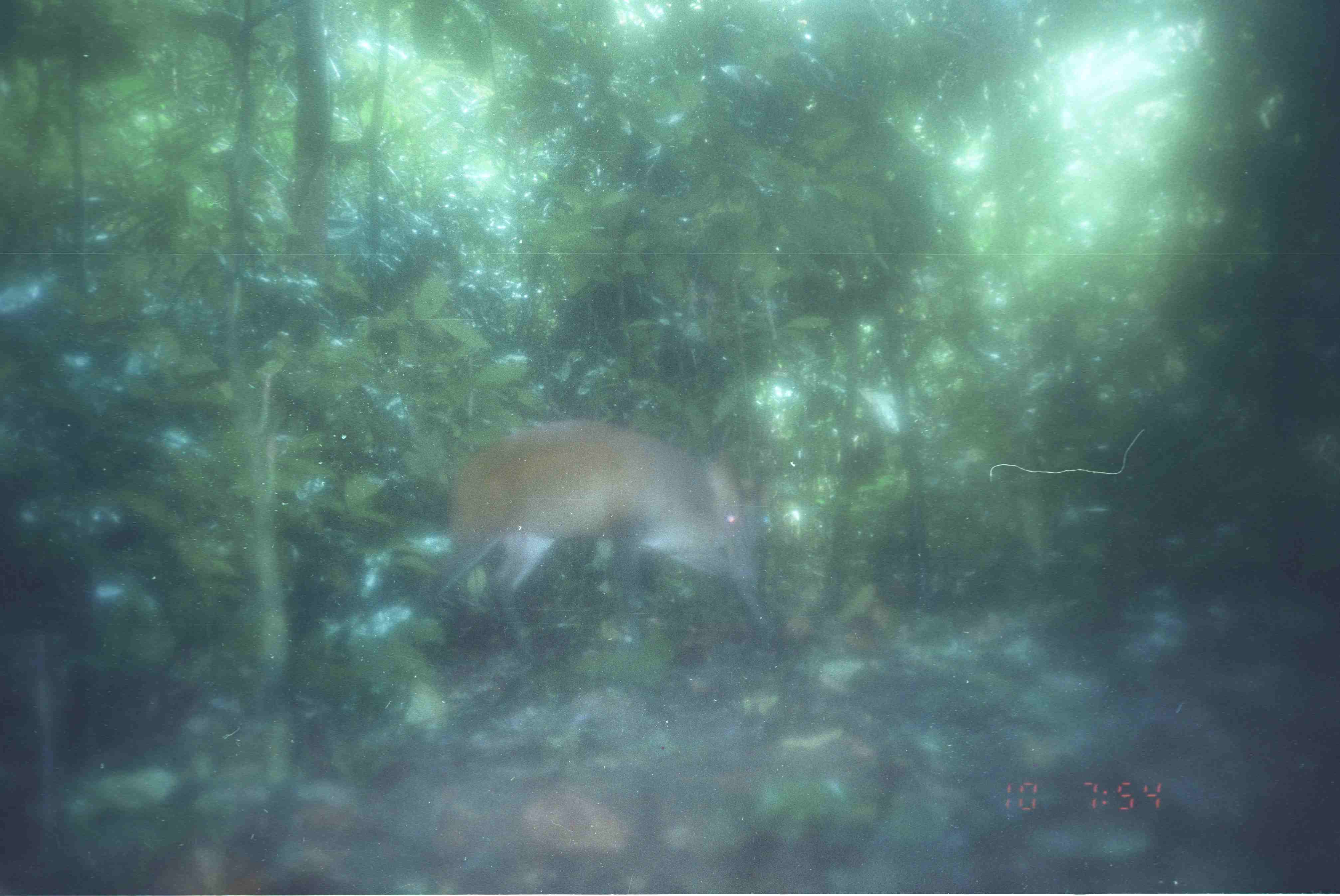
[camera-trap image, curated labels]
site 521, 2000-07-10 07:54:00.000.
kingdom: Animalia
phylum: Chordata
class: Mammalia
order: Artiodactyla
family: Cervidae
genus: Muntiacus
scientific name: Muntiacus muntjak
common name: southern red muntjac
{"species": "Muntiacus muntjak (southern red muntjac)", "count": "1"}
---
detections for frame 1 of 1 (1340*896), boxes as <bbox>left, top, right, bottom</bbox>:
muntiacus muntjak: <bbox>422, 416, 783, 656</bbox>